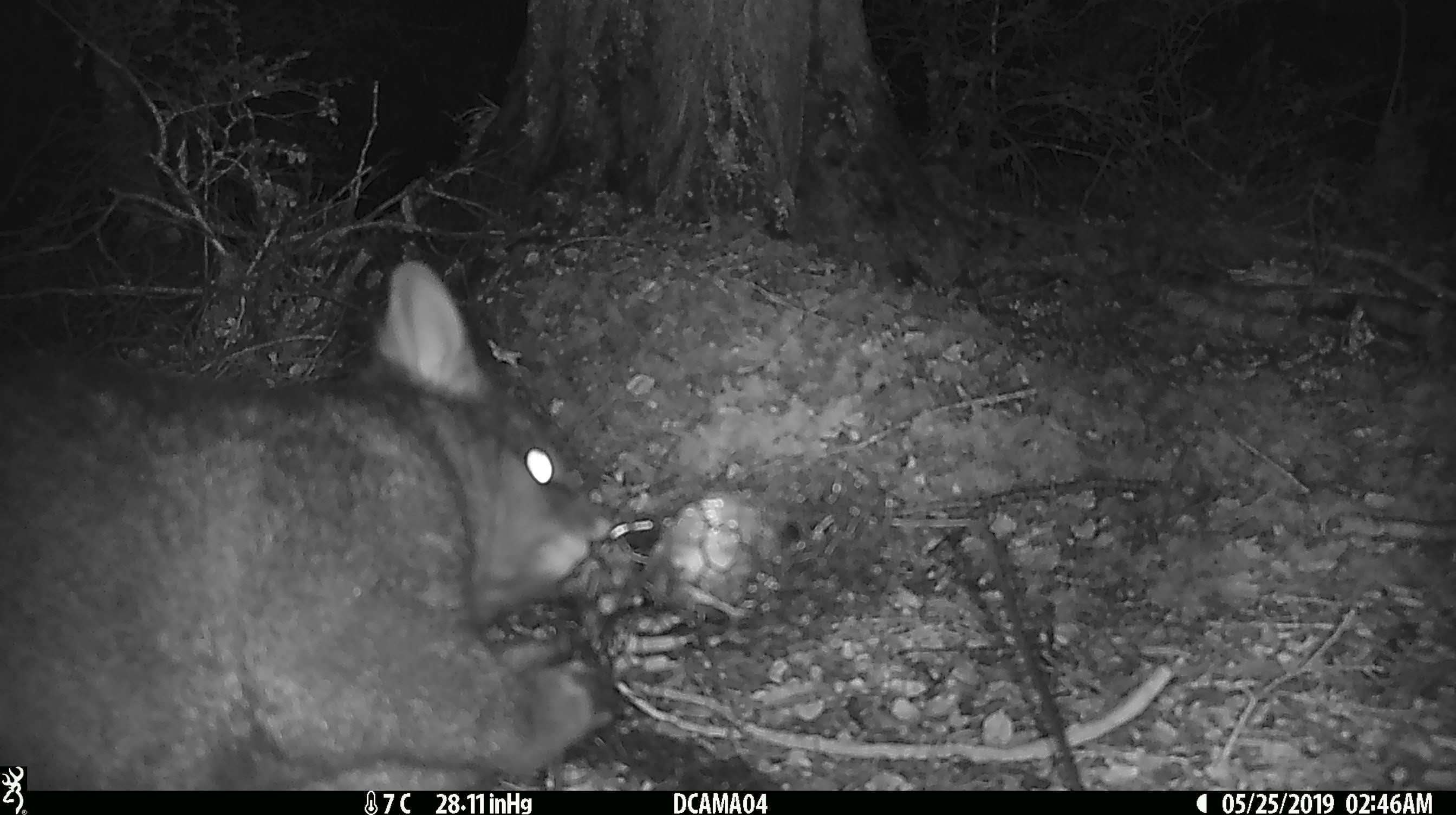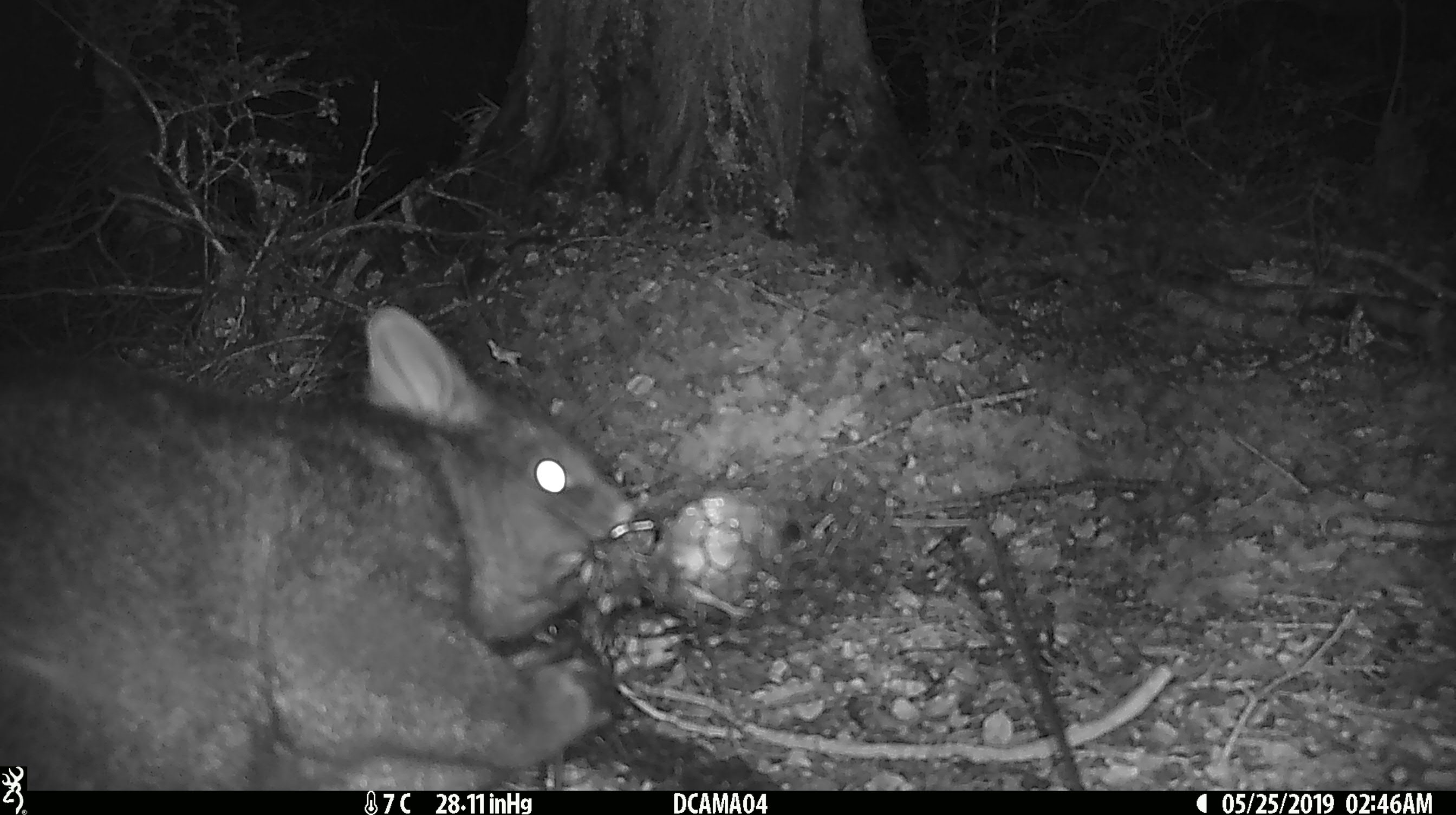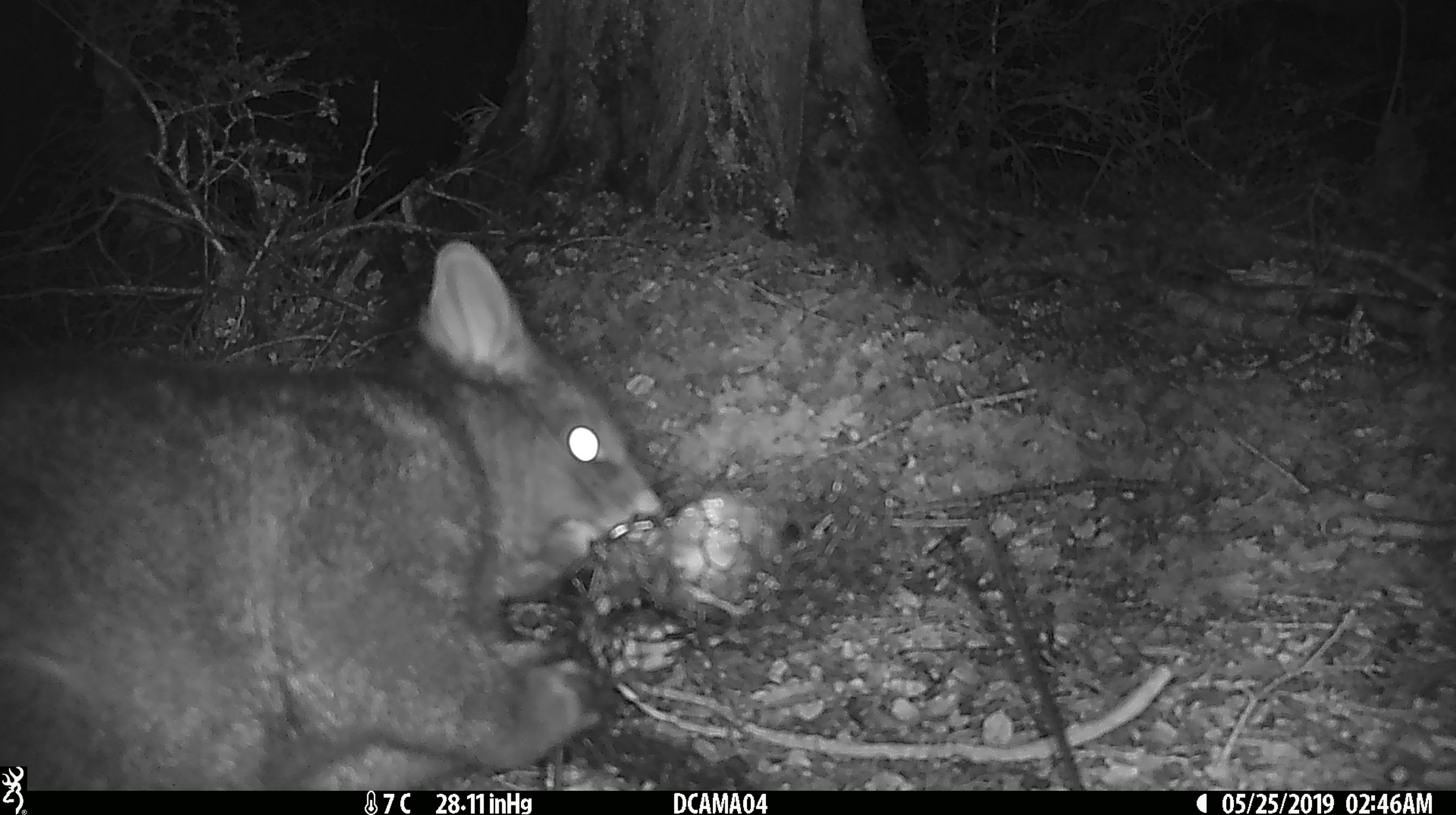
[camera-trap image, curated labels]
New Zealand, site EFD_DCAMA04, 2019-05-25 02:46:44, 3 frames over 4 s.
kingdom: Animalia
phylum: Chordata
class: Mammalia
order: Diprotodontia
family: Phalangeridae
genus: Trichosurus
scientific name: Trichosurus vulpecula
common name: common brushtail possum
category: possum